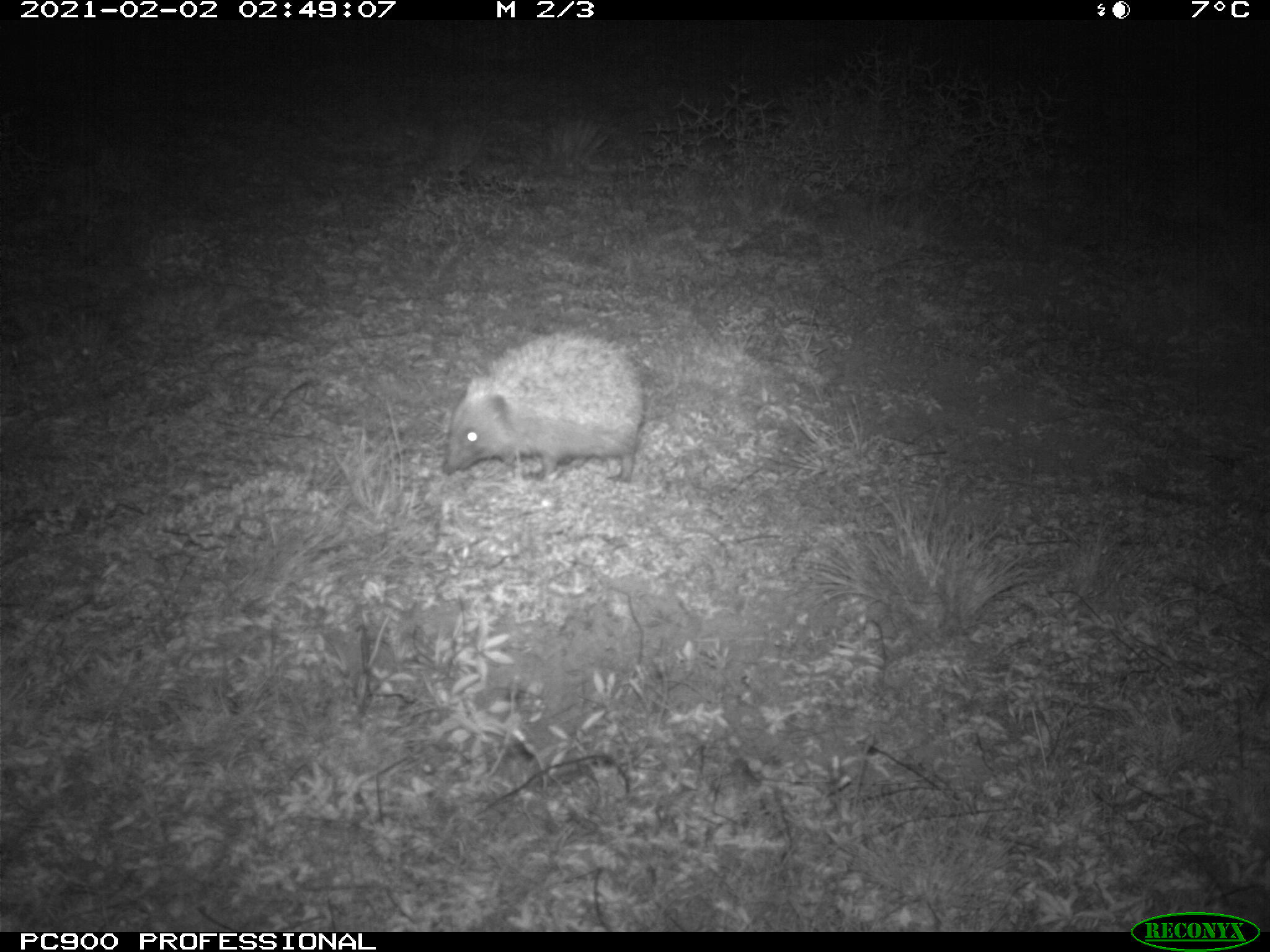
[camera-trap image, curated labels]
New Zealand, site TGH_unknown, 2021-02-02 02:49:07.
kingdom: Animalia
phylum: Chordata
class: Mammalia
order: Eulipotyphla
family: Erinaceidae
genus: Erinaceus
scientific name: Erinaceus europaeus europaeus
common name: european hedgehog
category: hedgehog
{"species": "hedgehog (european hedgehog) (Erinaceus europaeus europaeus)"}